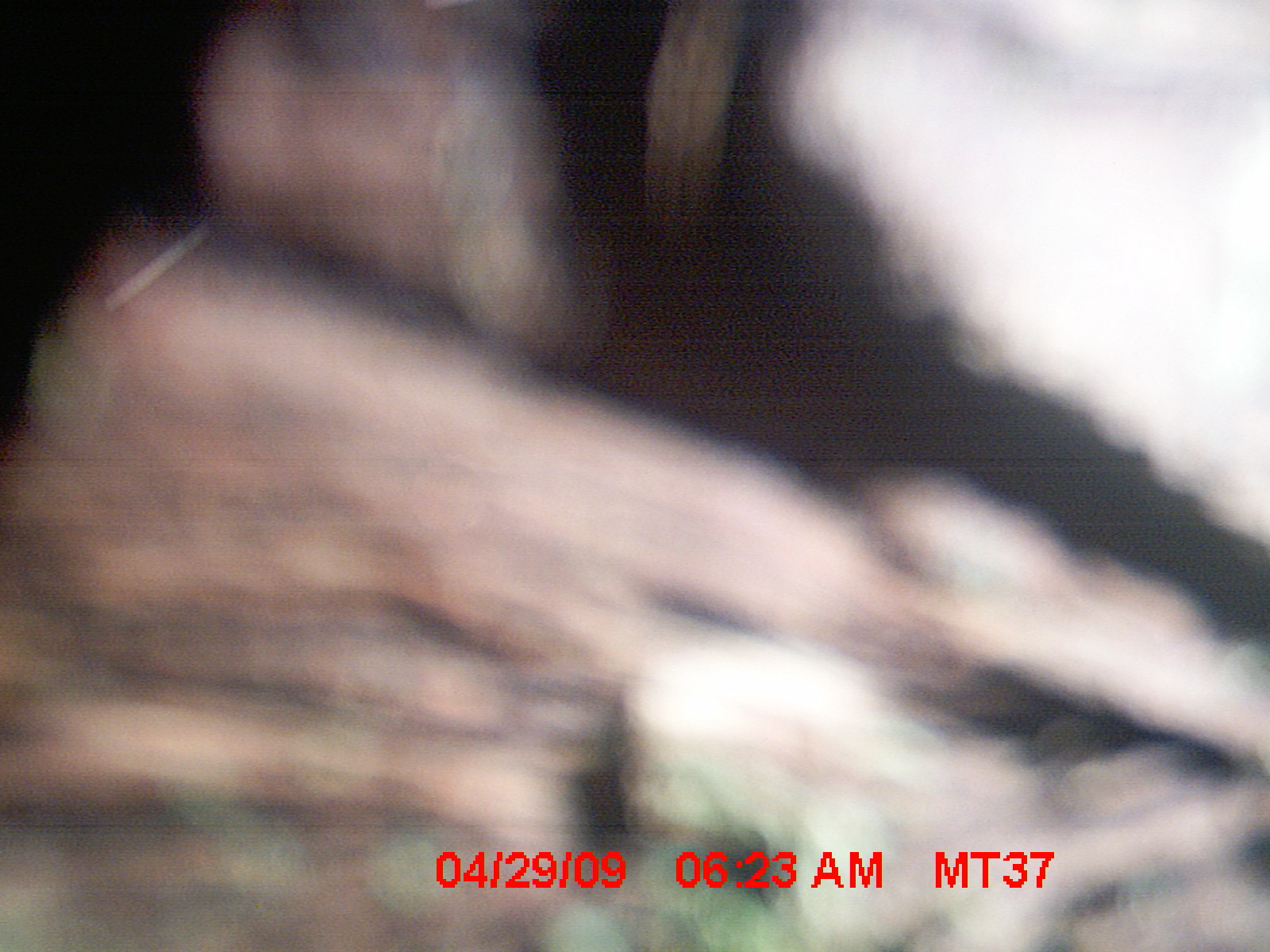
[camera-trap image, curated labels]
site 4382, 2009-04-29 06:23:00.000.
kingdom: Animalia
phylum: Chordata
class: Mammalia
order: Rodentia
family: Nesomyidae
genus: Nesomys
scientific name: Nesomys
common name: nesomys rodents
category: nesomys sp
Nesomys sp (nesomys rodents) (Nesomys), count 1.